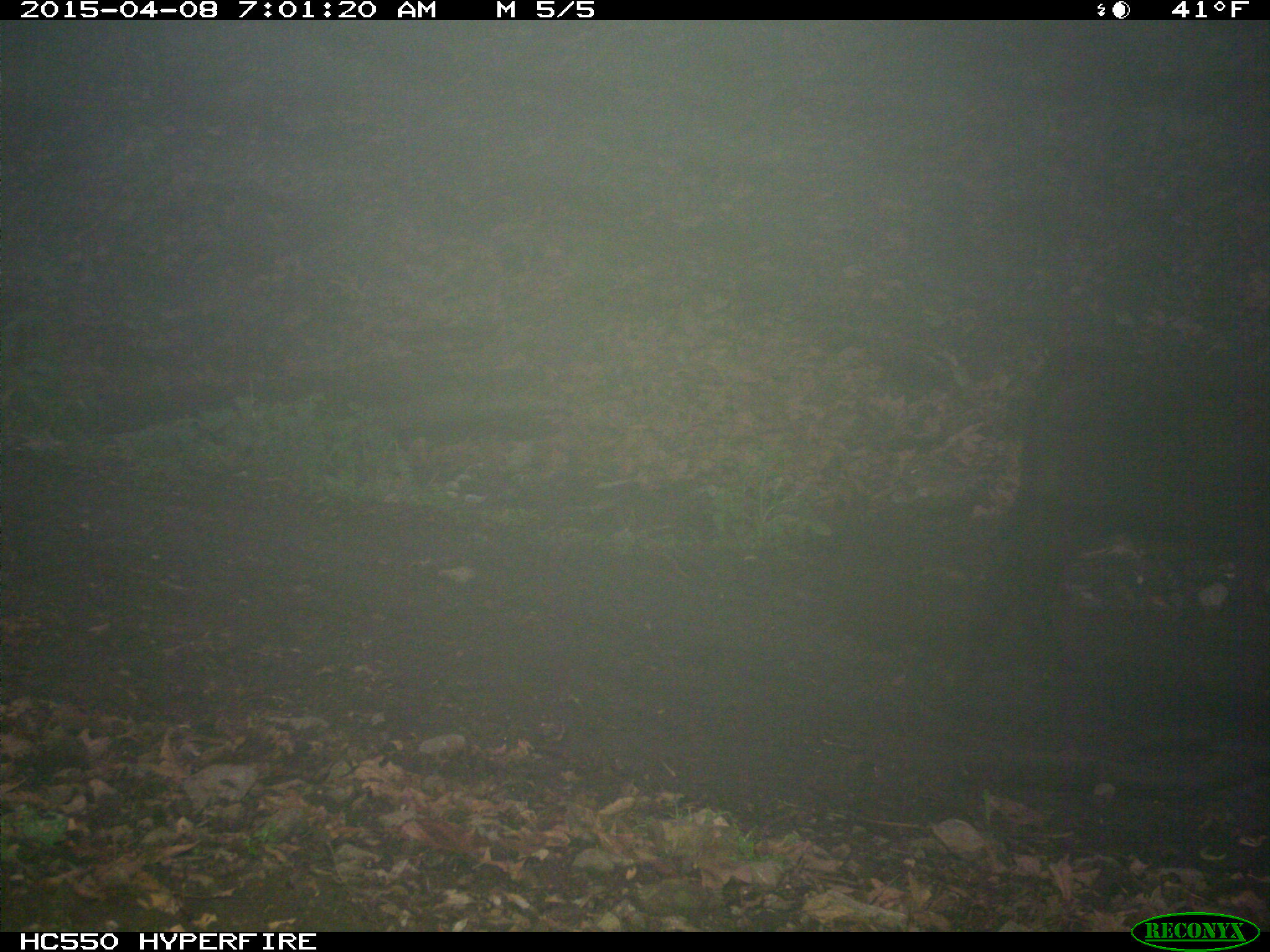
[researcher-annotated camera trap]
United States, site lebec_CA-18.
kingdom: Animalia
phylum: Chordata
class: Mammalia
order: Artiodactyla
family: Bovidae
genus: Bos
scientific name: Bos taurus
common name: domestic cow